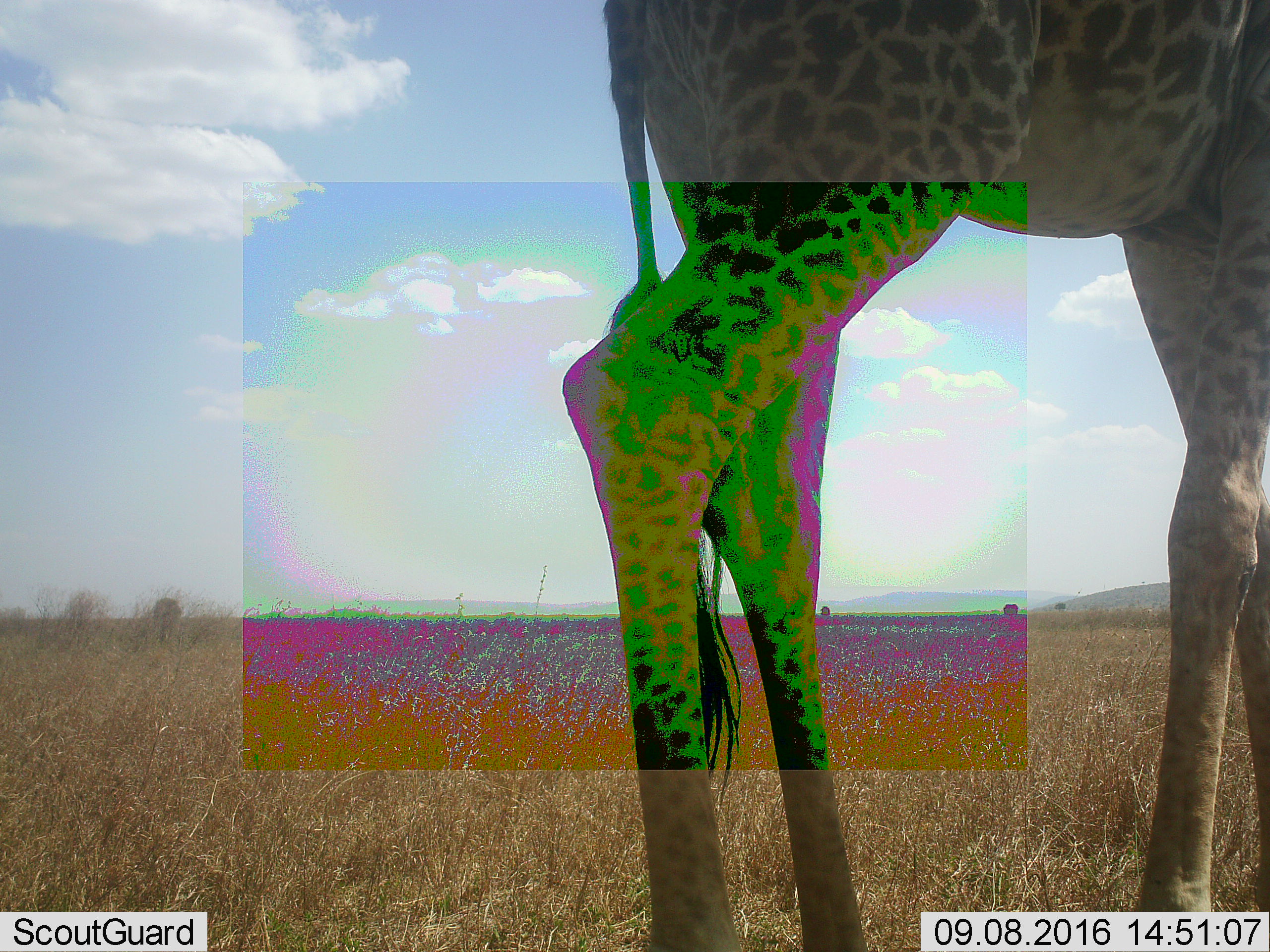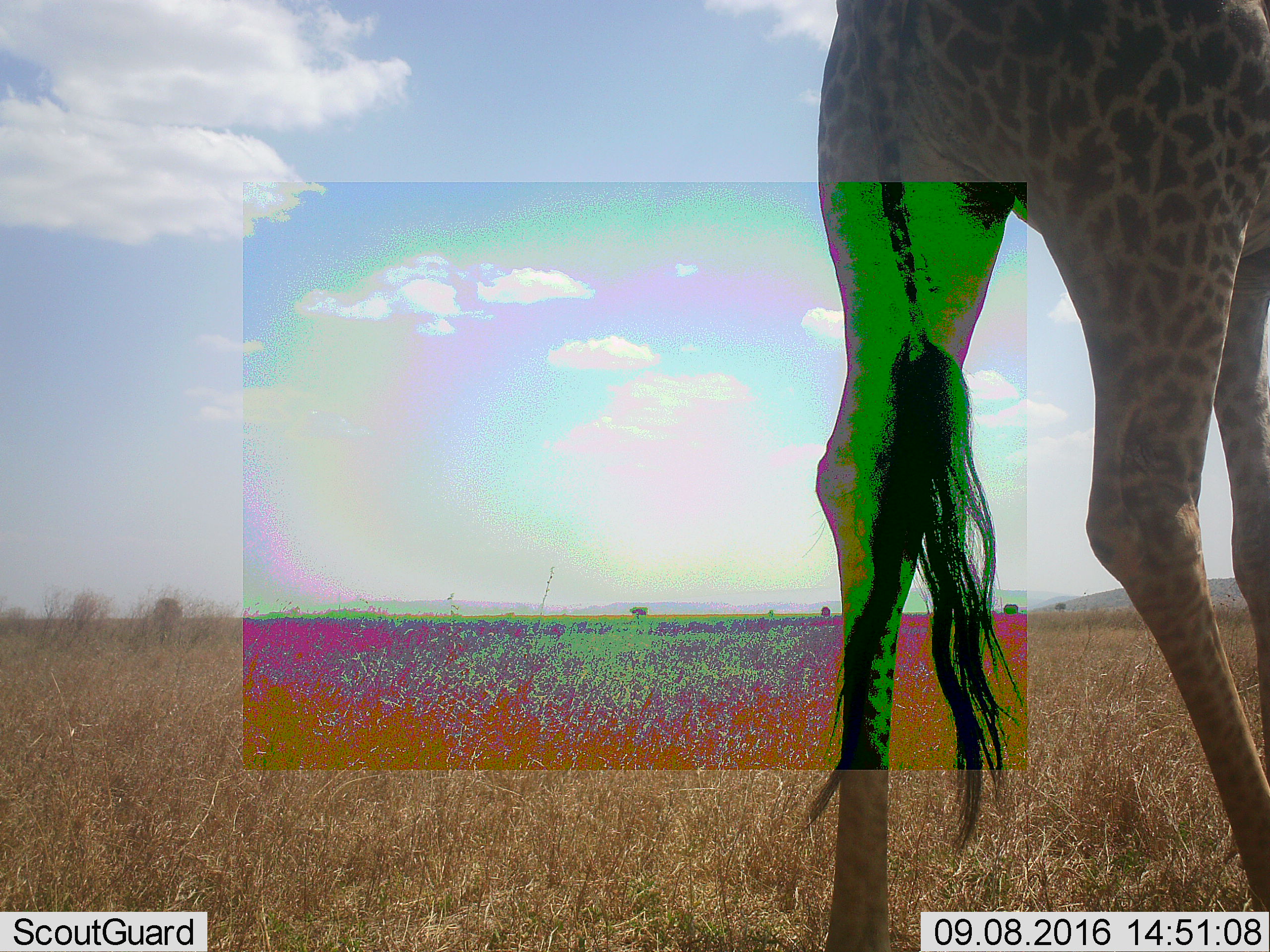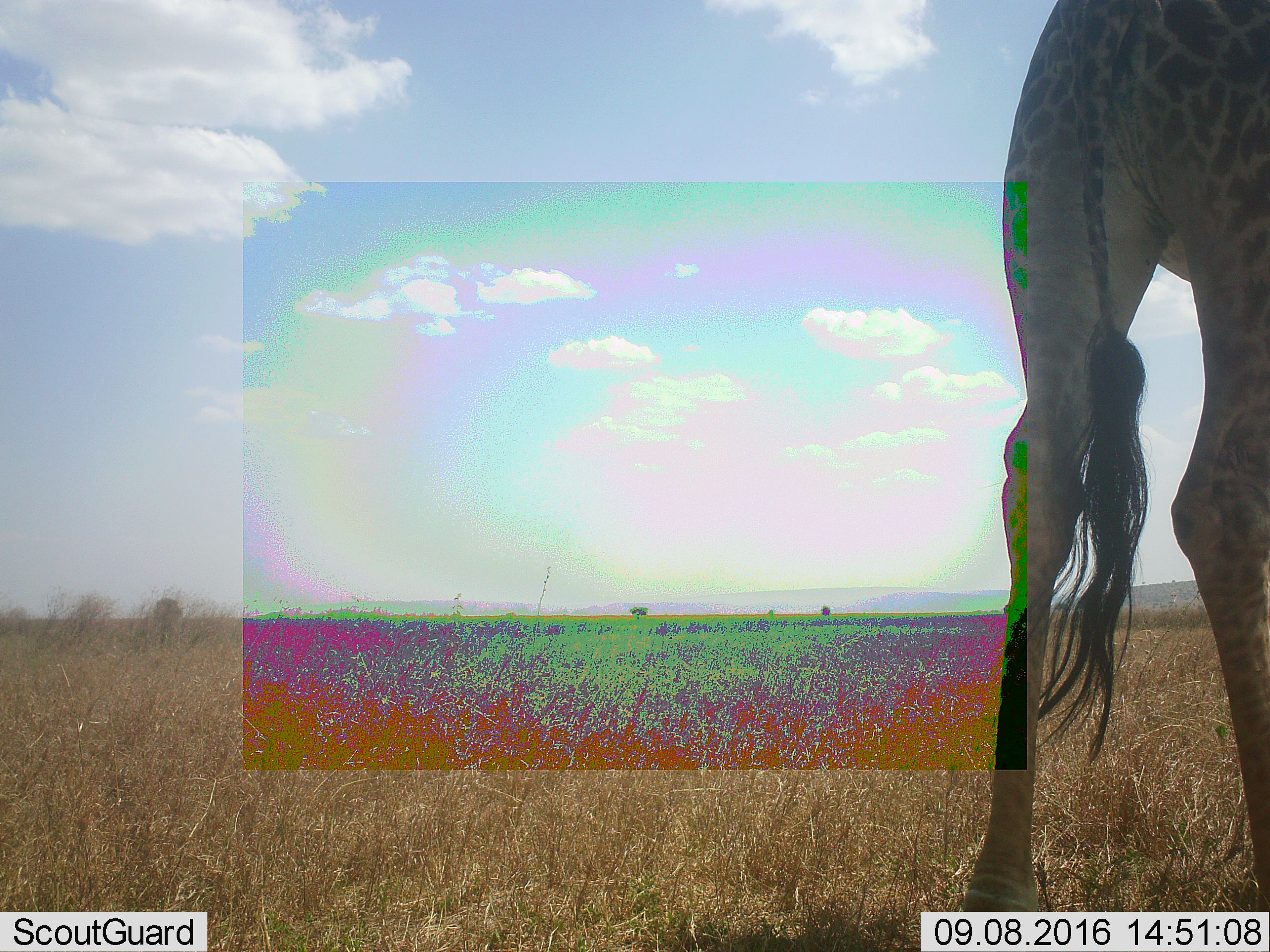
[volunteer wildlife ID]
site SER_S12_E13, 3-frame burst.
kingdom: Animalia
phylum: Chordata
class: Mammalia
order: Artiodactyla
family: Giraffidae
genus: Giraffa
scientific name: Giraffa camelopardalis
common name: giraffe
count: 1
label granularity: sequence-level